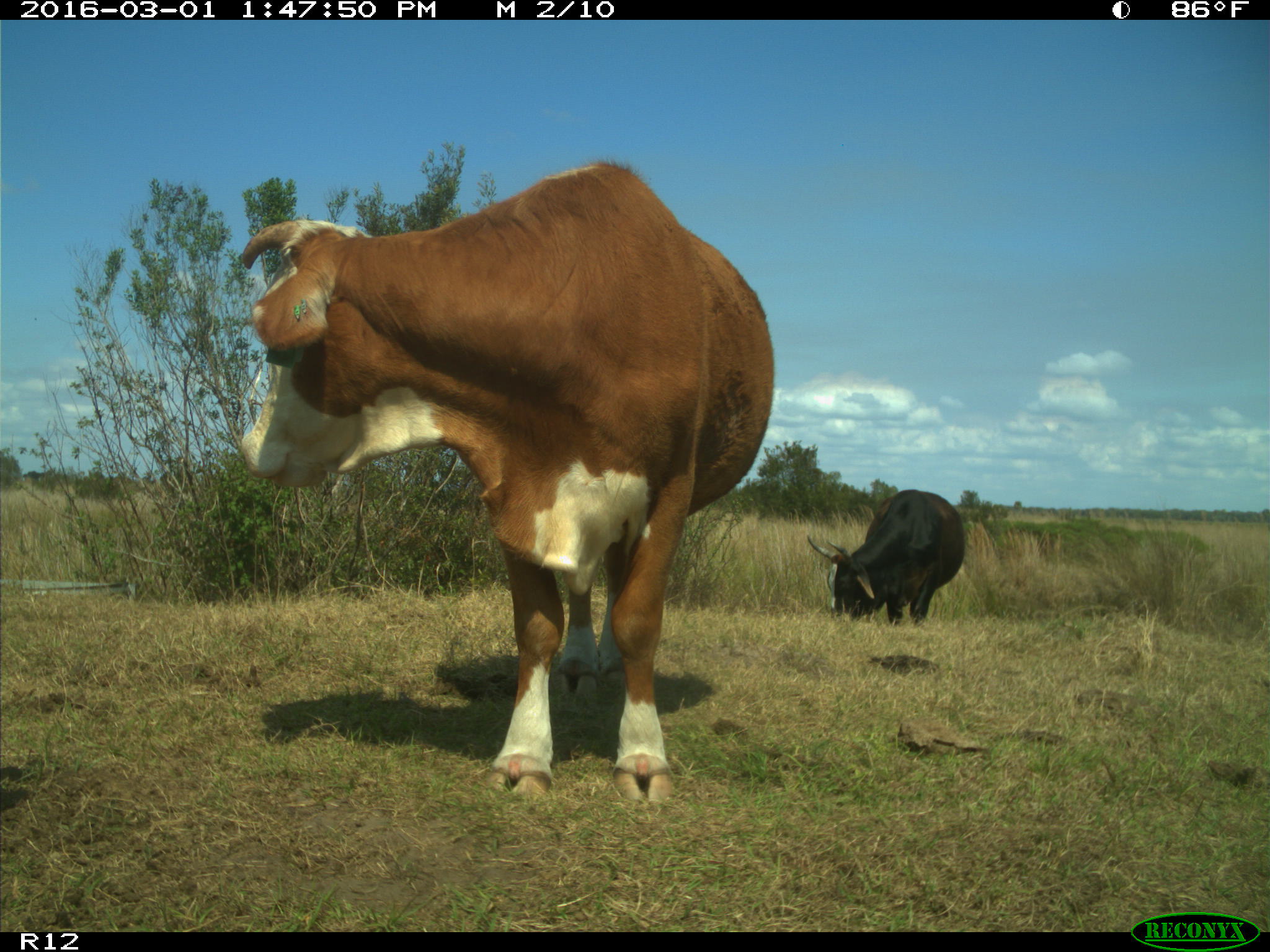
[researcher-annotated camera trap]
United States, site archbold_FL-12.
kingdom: Animalia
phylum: Chordata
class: Mammalia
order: Artiodactyla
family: Bovidae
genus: Bos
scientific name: Bos taurus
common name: domestic cow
Bos taurus (domestic cow).